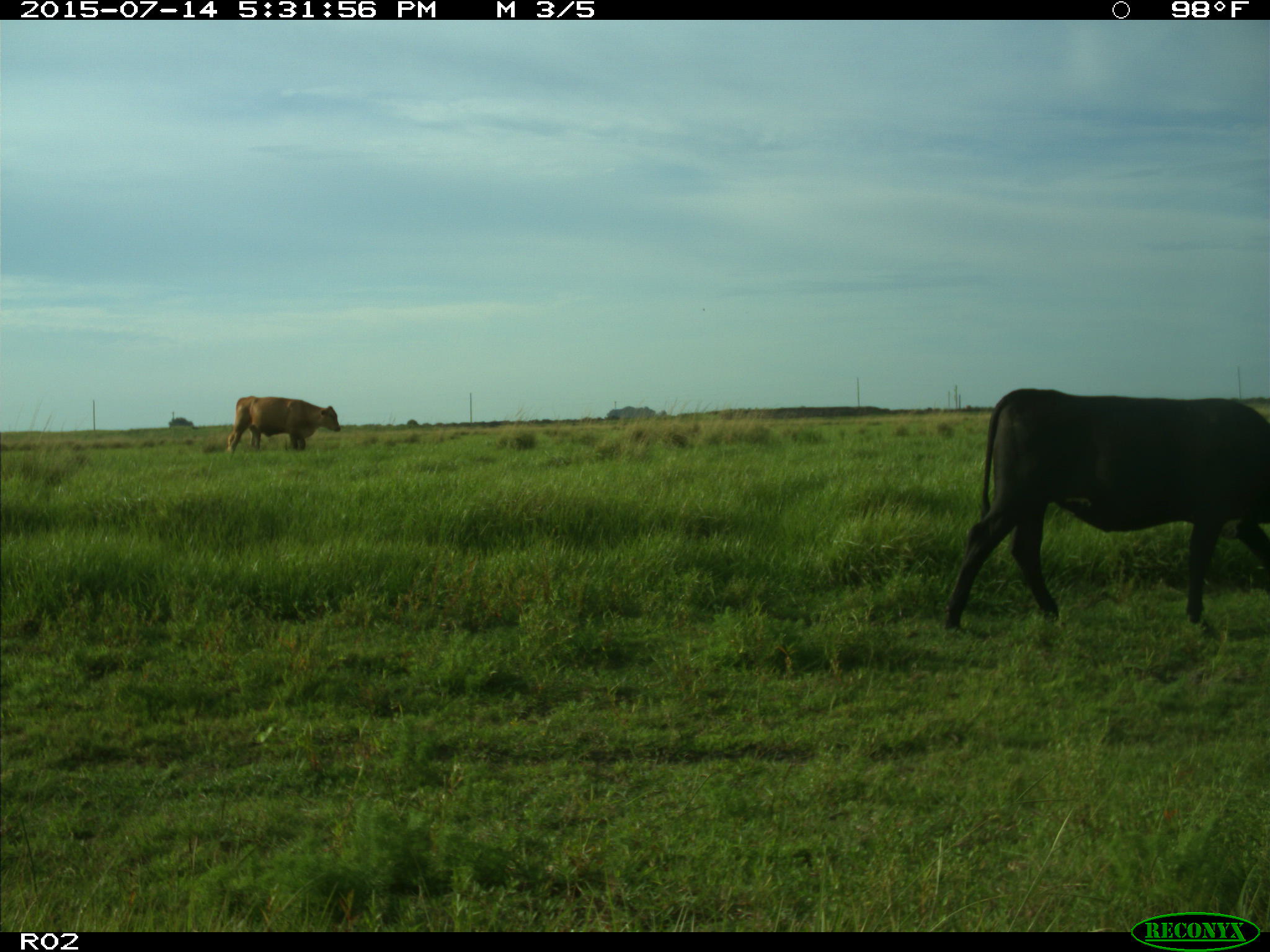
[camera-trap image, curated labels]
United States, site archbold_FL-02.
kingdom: Animalia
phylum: Chordata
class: Mammalia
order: Artiodactyla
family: Bovidae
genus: Bos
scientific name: Bos taurus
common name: domestic cow